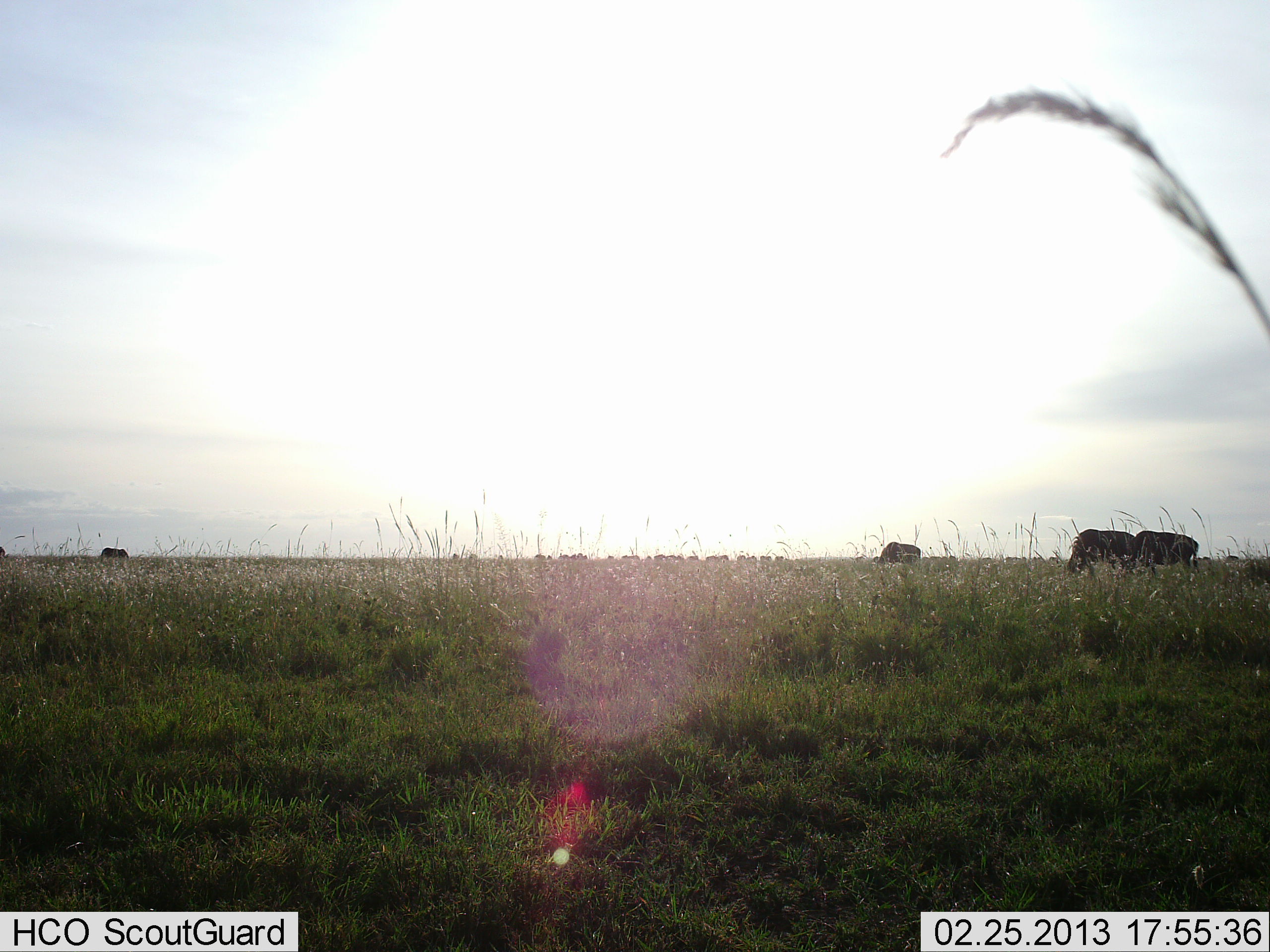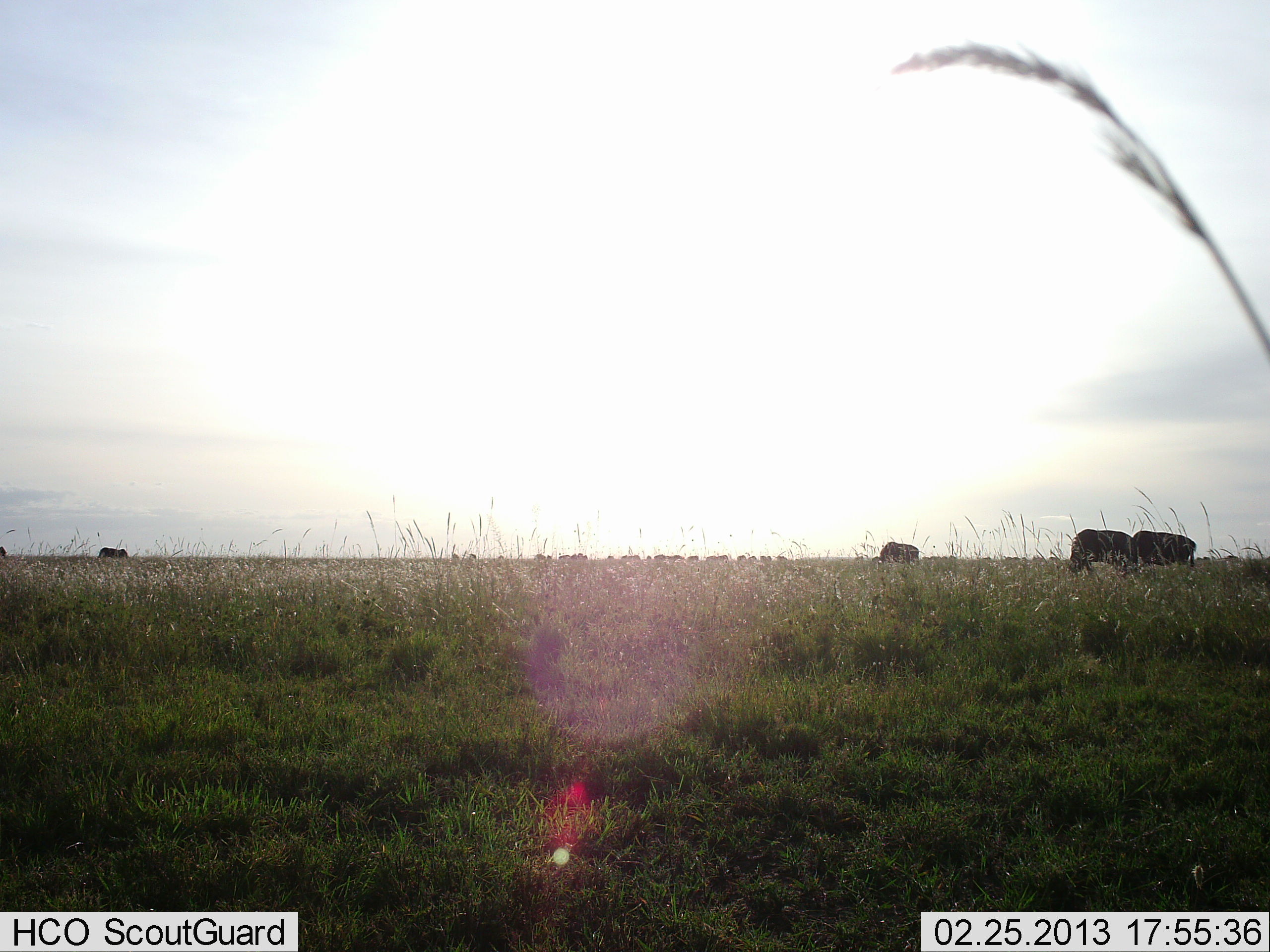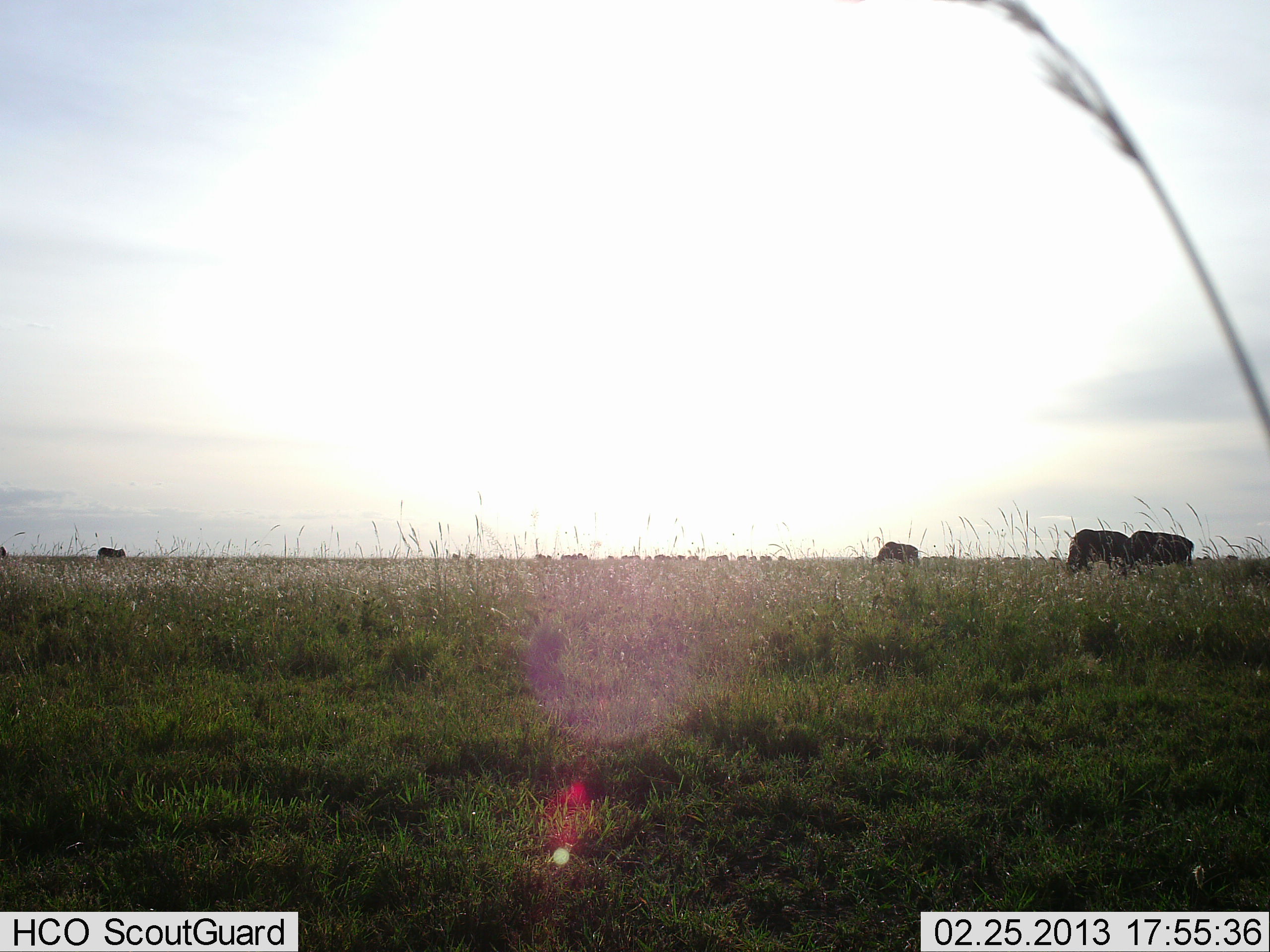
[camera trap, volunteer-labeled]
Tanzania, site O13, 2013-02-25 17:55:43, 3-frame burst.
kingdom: Animalia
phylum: Chordata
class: Mammalia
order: Artiodactyla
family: Bovidae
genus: Connochaetes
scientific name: Connochaetes taurinus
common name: blue wildebeest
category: wildebeest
Wildebeest (blue wildebeest) (Connochaetes taurinus), count 11-50. Behavior (volunteer vote fractions): standing 26%, resting 0%, moving 0%, interacting 0%. Young present (vote fraction): 0%. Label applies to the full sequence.